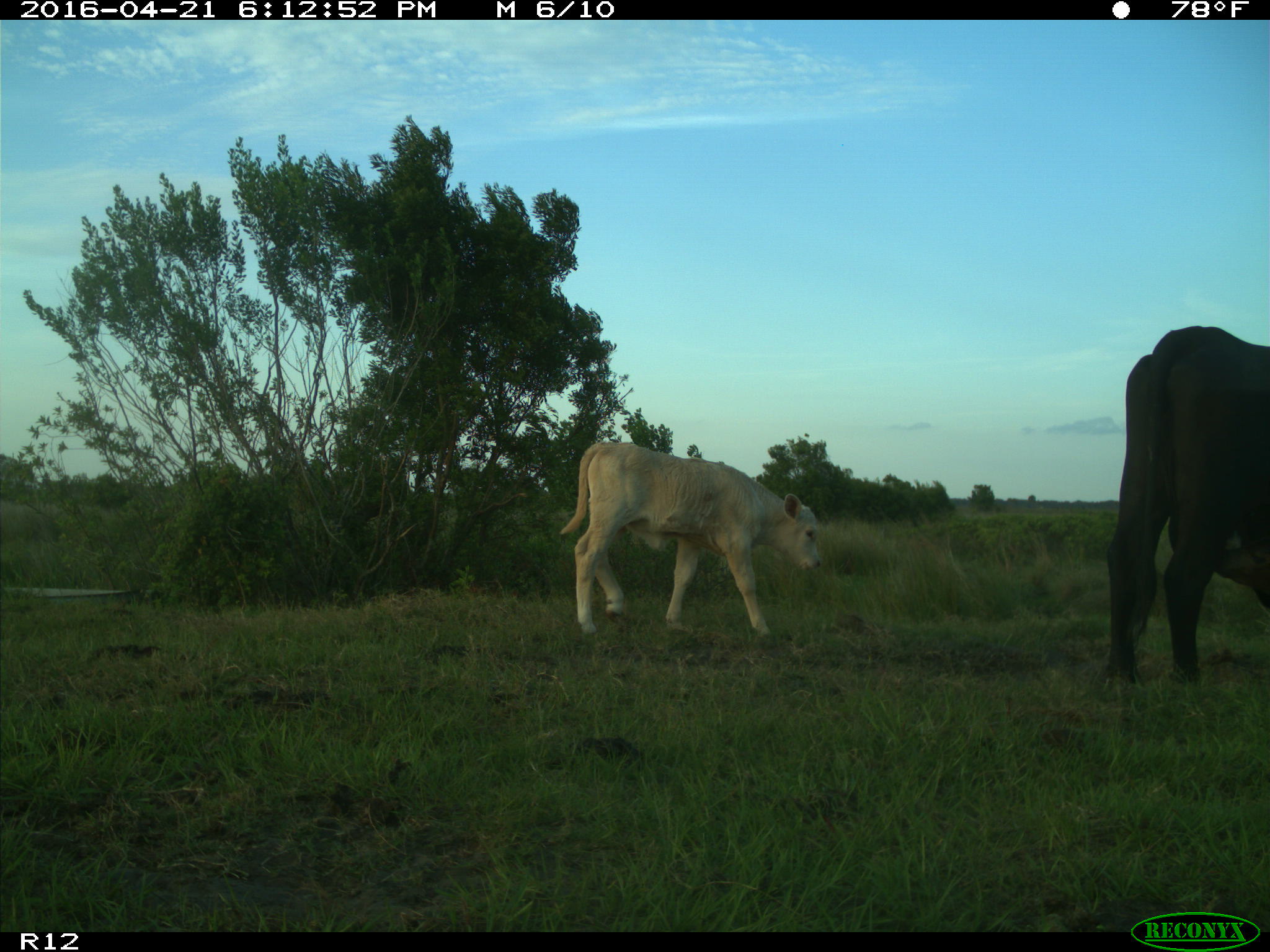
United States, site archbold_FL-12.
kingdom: Animalia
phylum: Chordata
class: Mammalia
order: Artiodactyla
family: Bovidae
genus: Bos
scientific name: Bos taurus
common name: domestic cow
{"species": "Bos taurus (domestic cow)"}